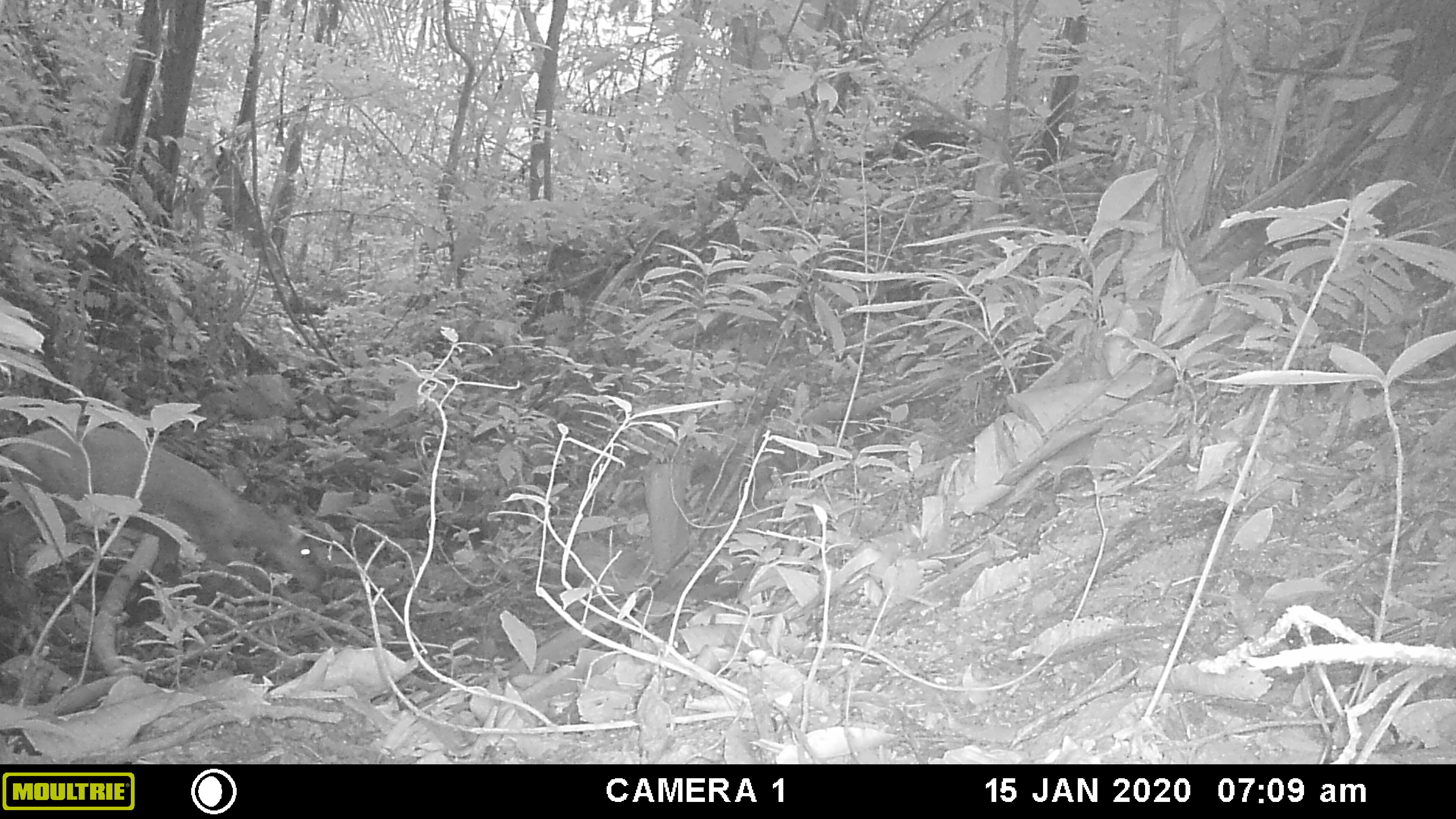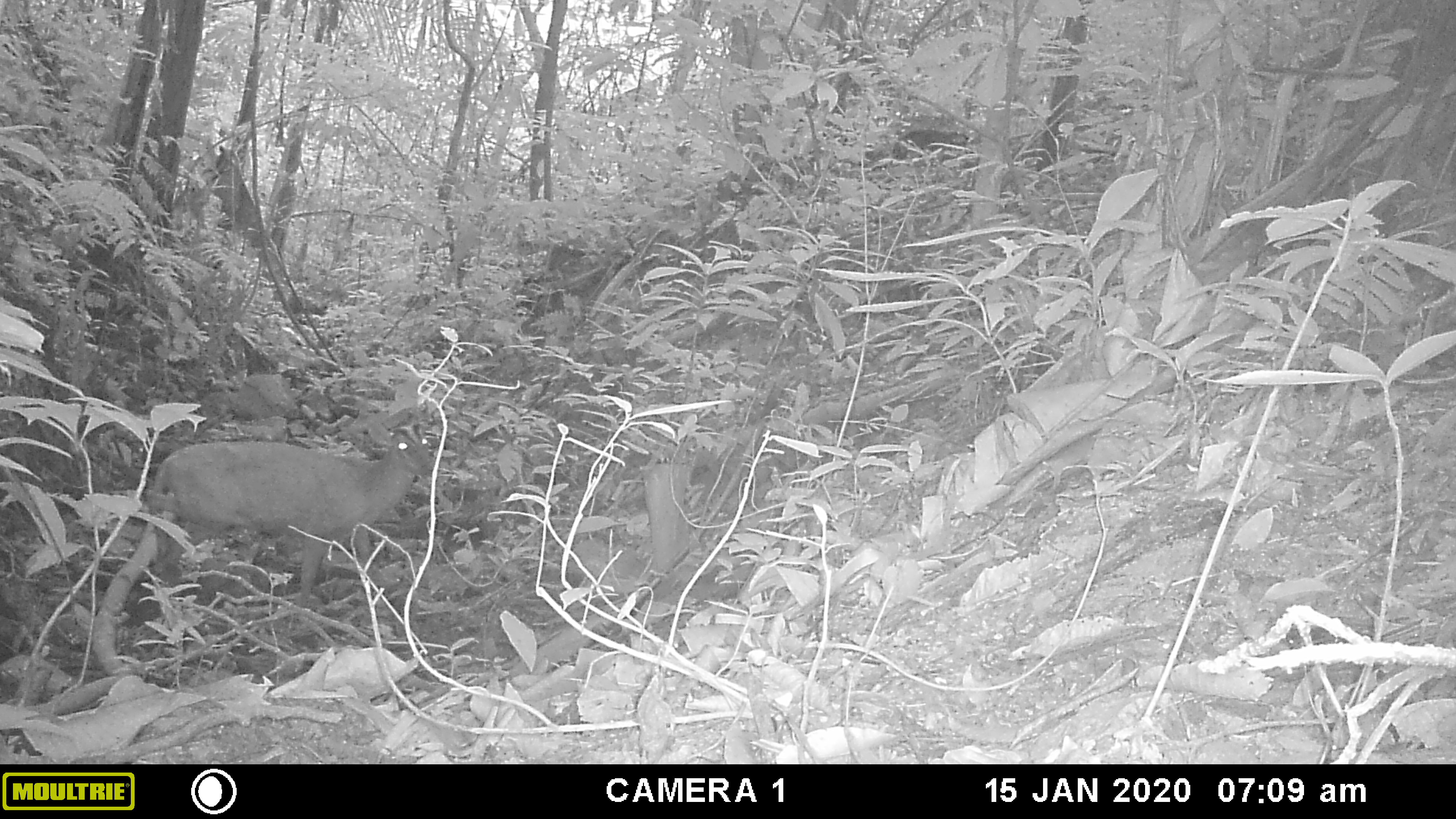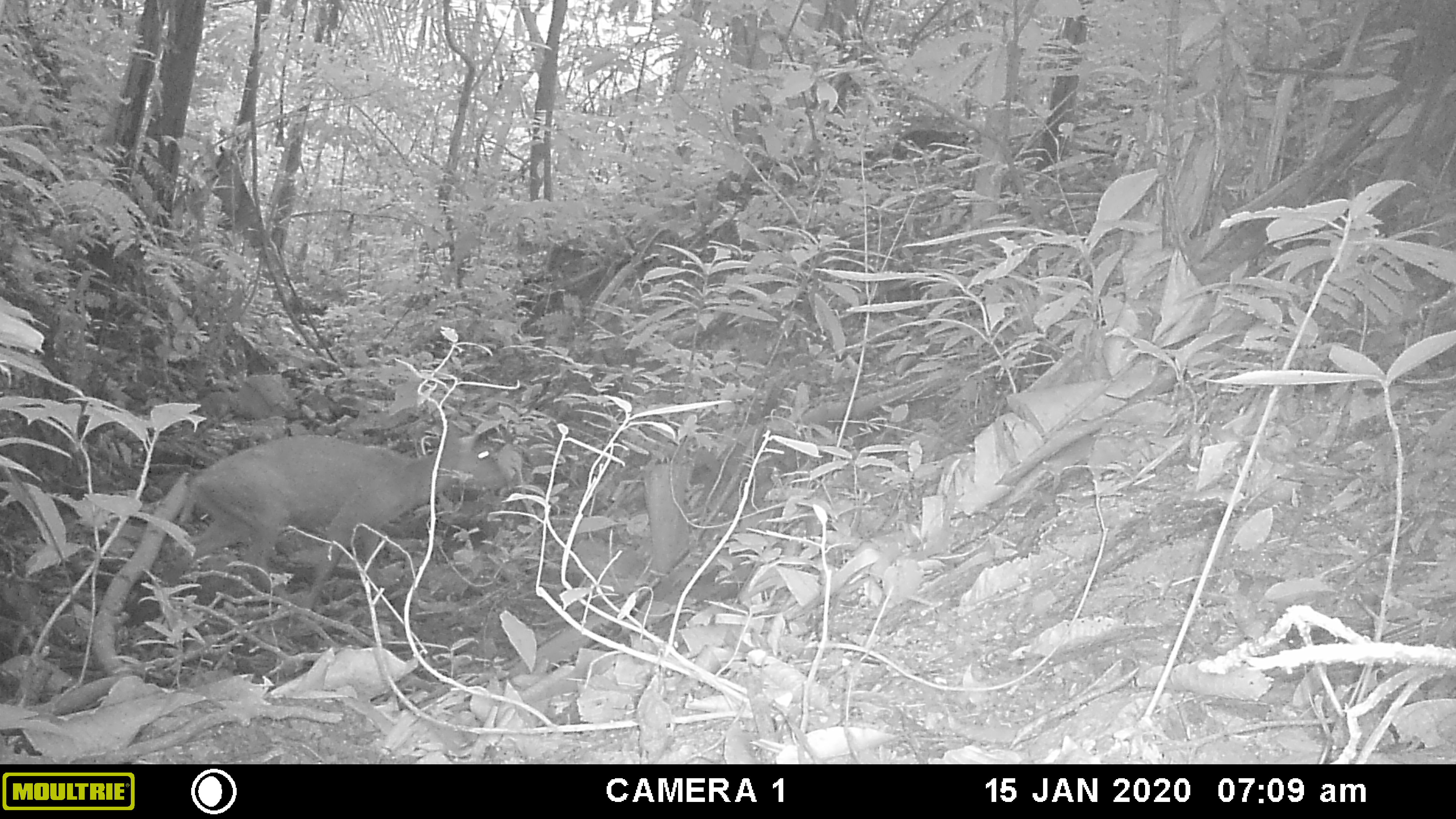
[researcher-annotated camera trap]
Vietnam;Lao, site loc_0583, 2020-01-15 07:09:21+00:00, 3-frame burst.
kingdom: Animalia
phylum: Chordata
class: Mammalia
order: Artiodactyla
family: Cervidae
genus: Muntiacus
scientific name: Muntiacus muntjak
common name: red muntjac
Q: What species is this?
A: Red muntjac (Muntiacus muntjak).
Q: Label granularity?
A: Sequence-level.